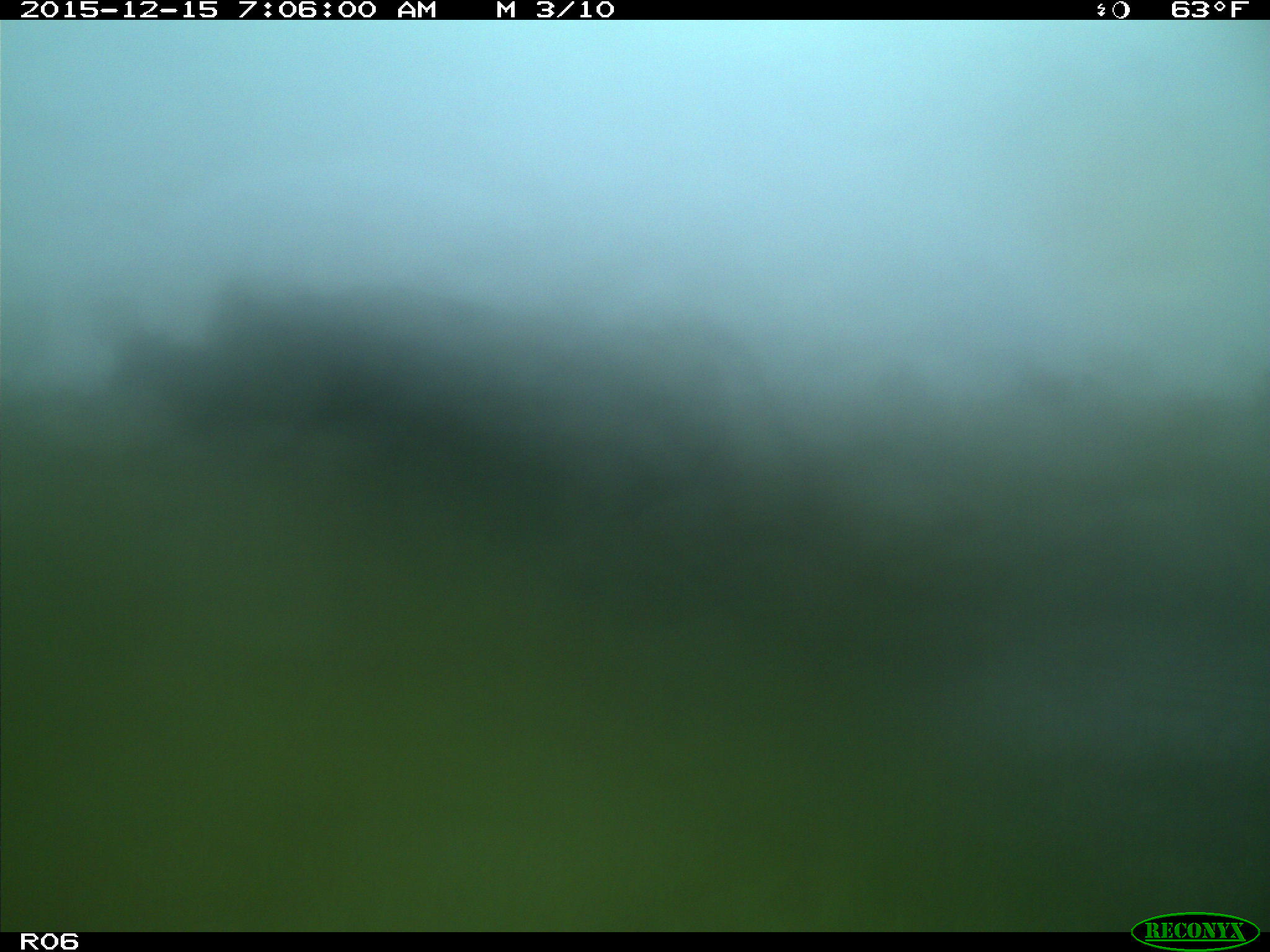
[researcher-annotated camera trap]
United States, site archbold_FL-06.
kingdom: Animalia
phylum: Chordata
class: Mammalia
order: Artiodactyla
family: Bovidae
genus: Bos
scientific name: Bos taurus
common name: domestic cow